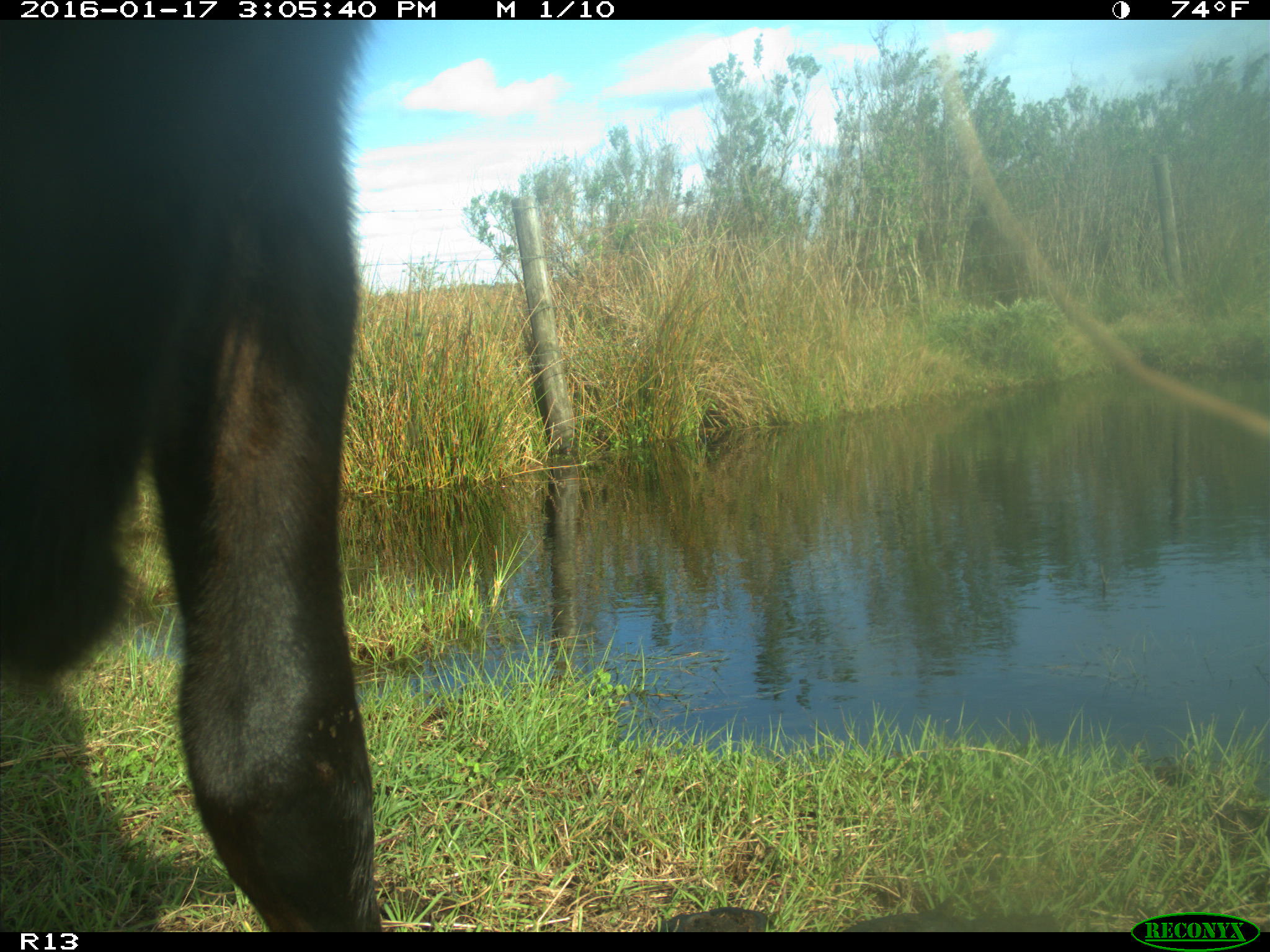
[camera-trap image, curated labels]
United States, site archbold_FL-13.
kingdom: Animalia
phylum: Chordata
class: Mammalia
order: Artiodactyla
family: Bovidae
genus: Bos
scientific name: Bos taurus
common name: domestic cow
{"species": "Bos taurus (domestic cow)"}